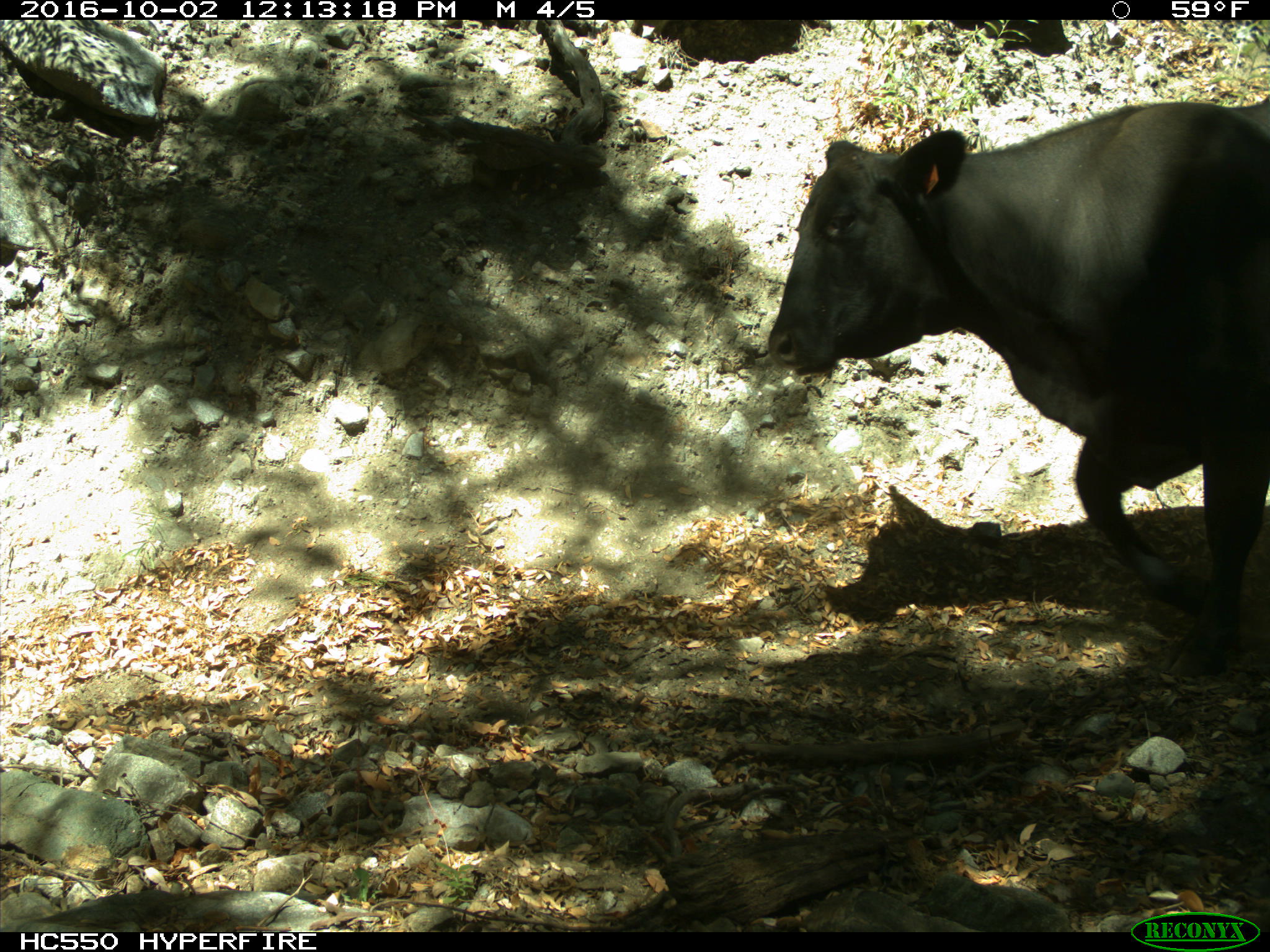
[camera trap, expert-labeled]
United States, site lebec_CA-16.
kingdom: Animalia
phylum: Chordata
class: Mammalia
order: Artiodactyla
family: Bovidae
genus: Bos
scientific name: Bos taurus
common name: domestic cow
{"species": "Bos taurus (domestic cow)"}